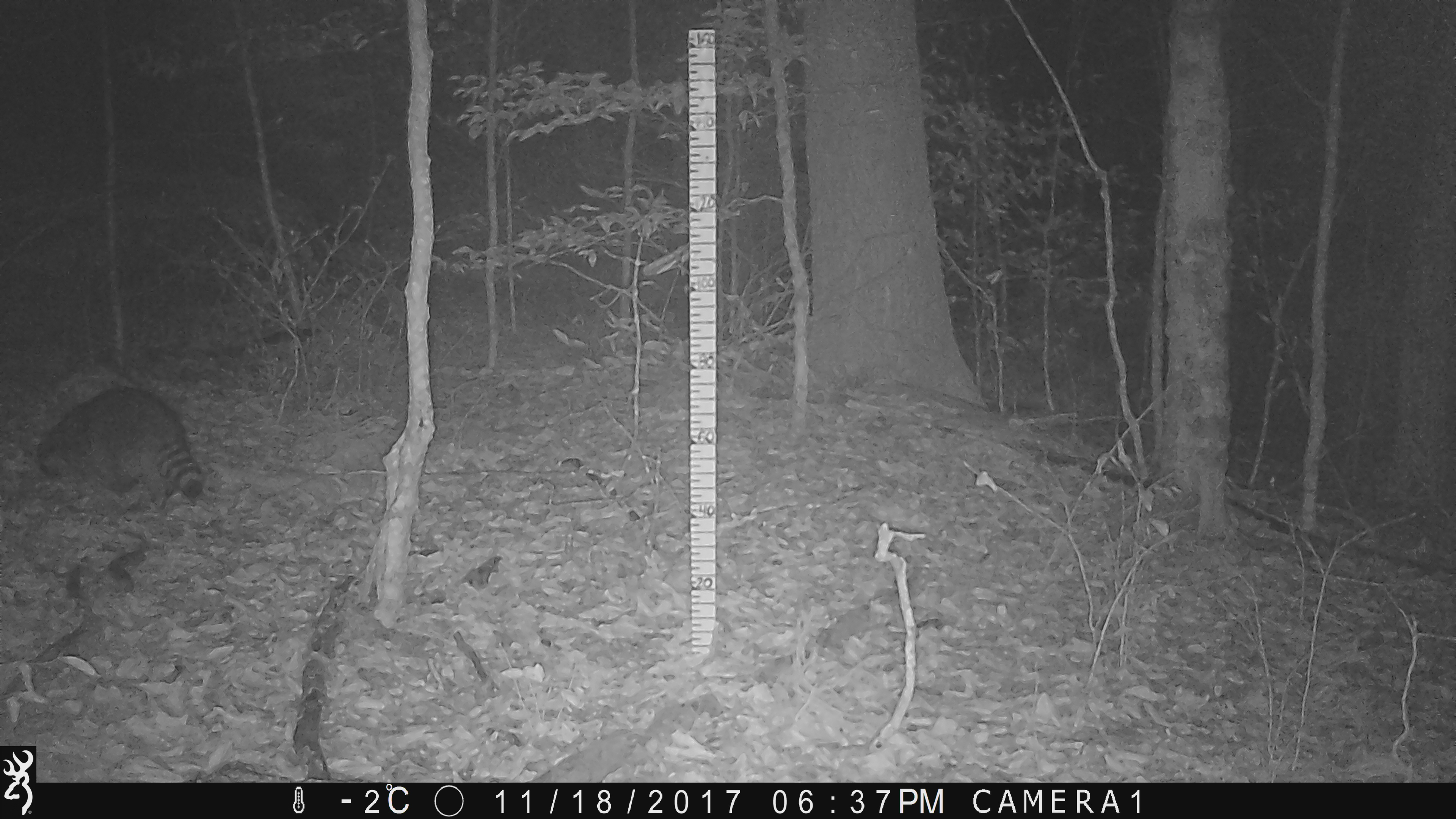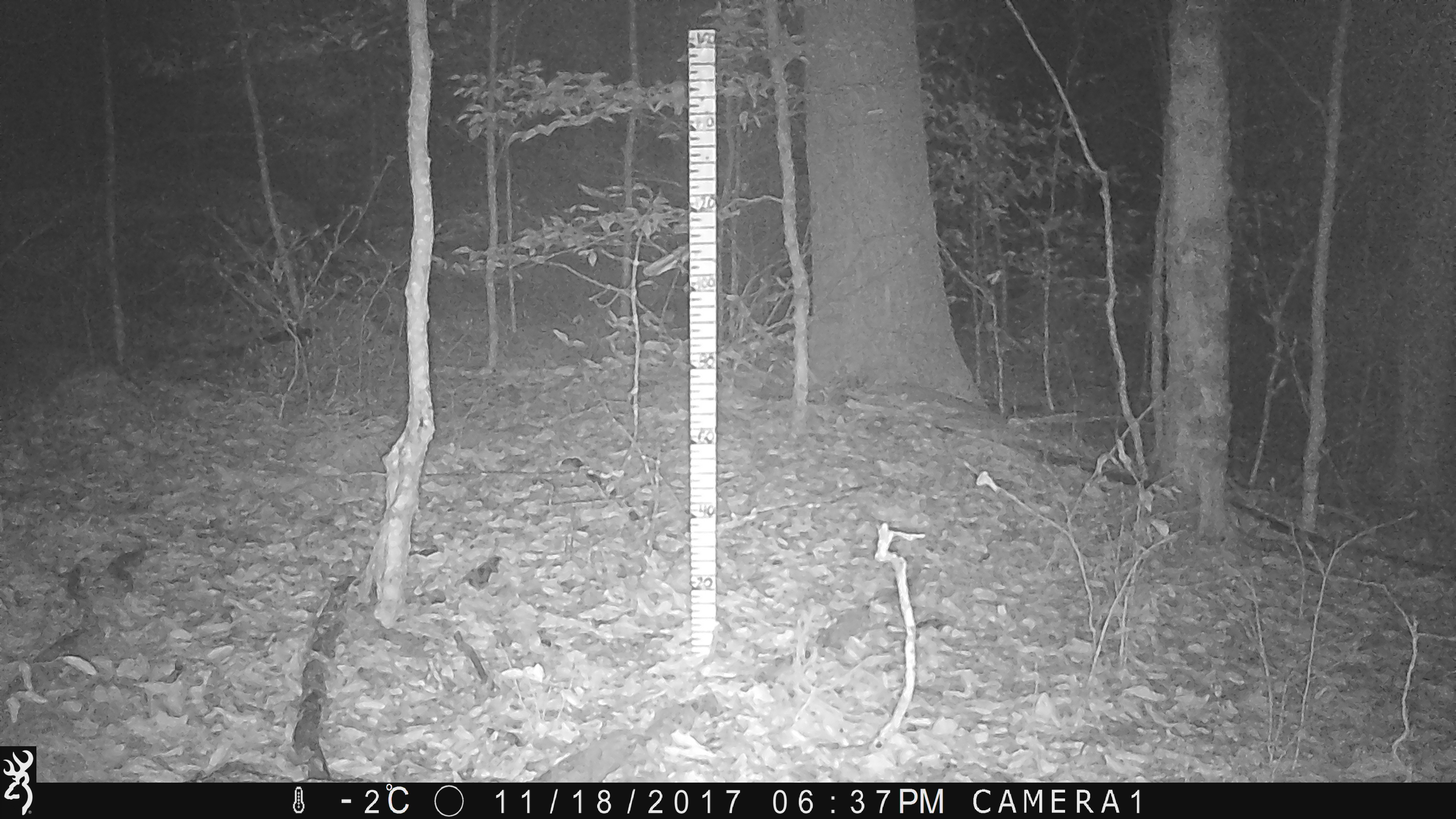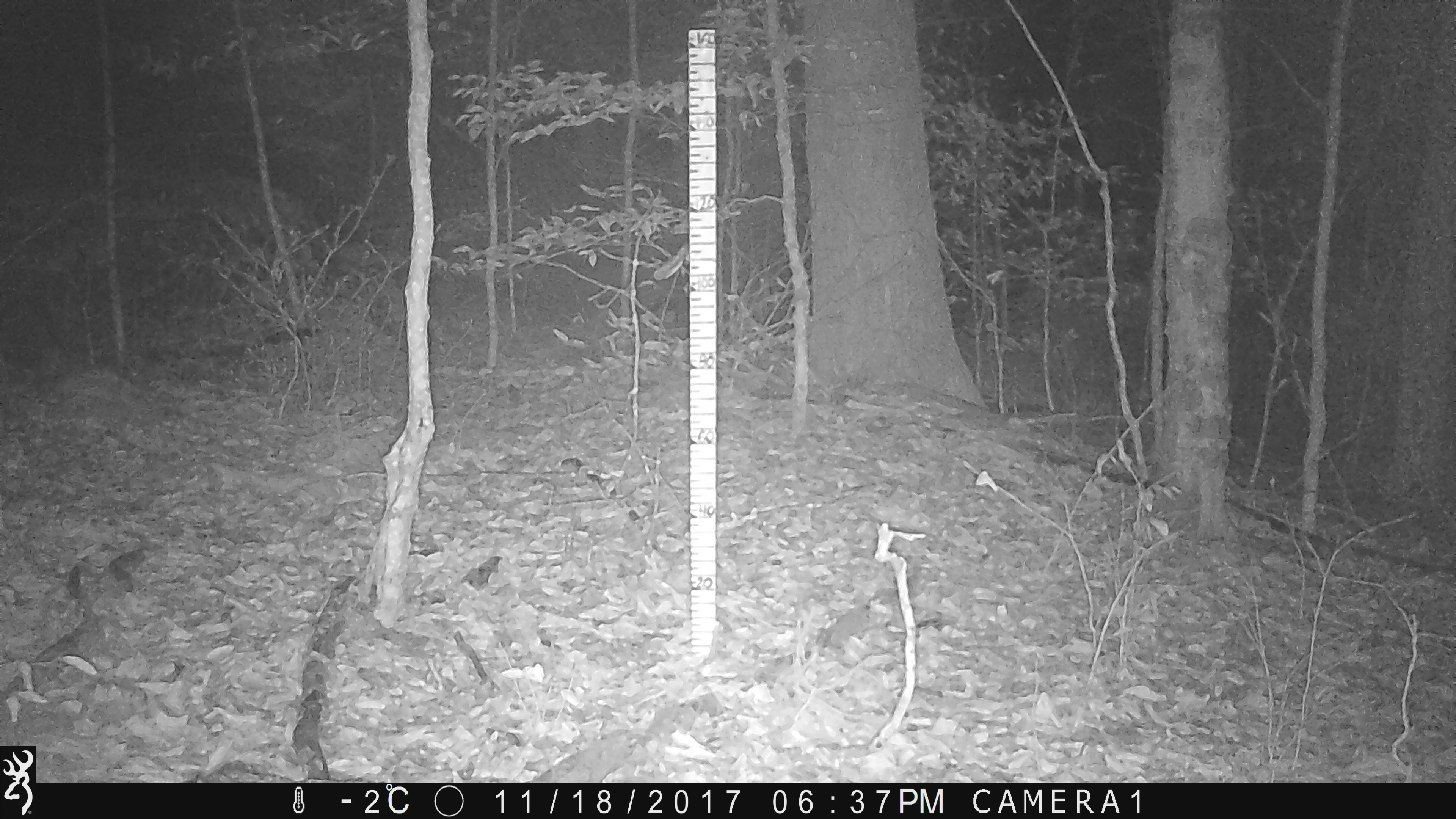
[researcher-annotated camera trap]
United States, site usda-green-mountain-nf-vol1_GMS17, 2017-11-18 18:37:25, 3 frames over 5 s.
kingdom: Animalia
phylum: Chordata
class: Mammalia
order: Carnivora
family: Procyonidae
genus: Procyon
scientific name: Procyon lotor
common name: raccoon